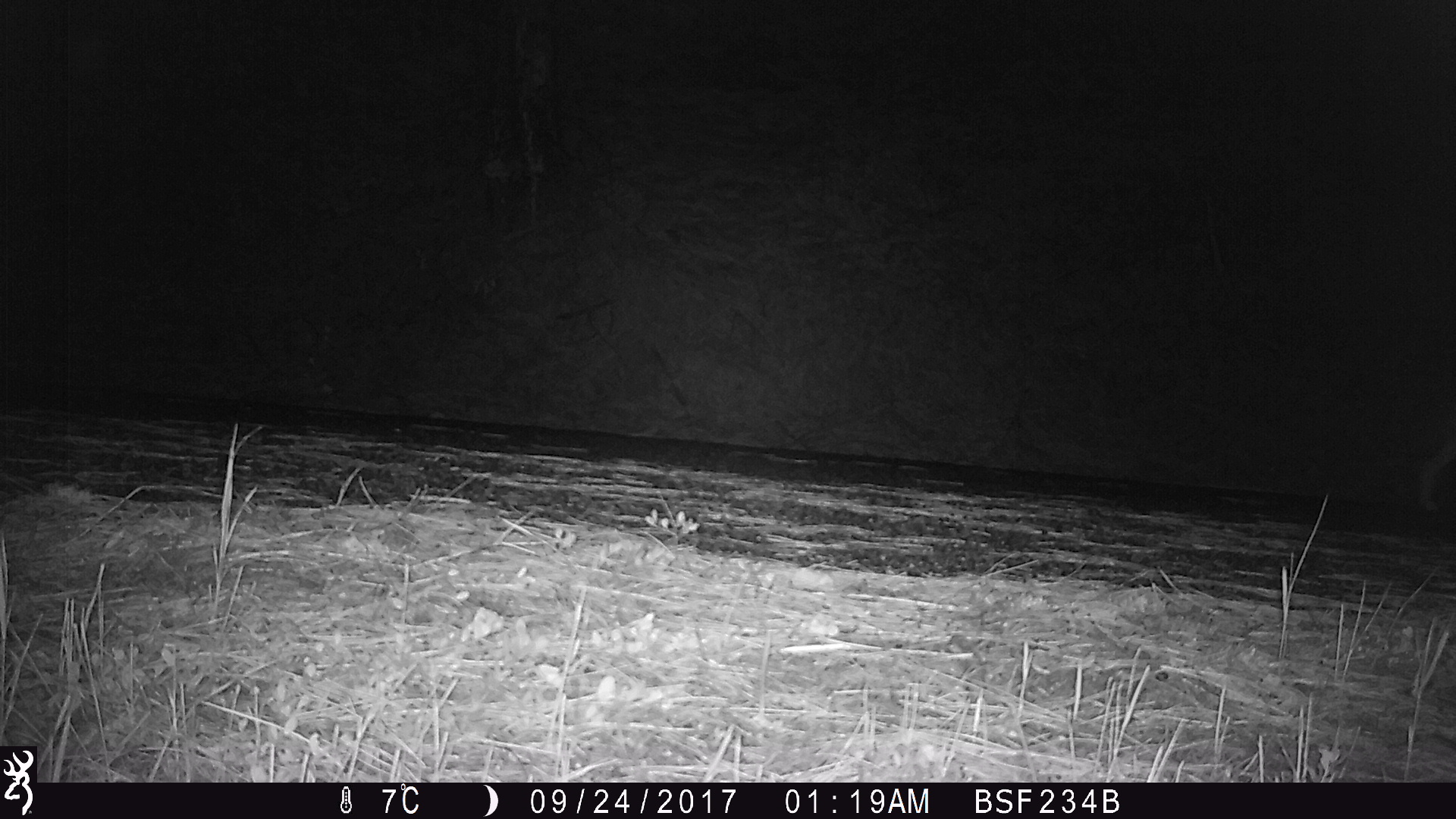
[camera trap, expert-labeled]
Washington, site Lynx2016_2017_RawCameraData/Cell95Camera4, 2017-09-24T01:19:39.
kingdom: Animalia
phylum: Chordata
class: Mammalia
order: Carnivora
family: Canidae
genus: Canis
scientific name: Canis latrans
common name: coyote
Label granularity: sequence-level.